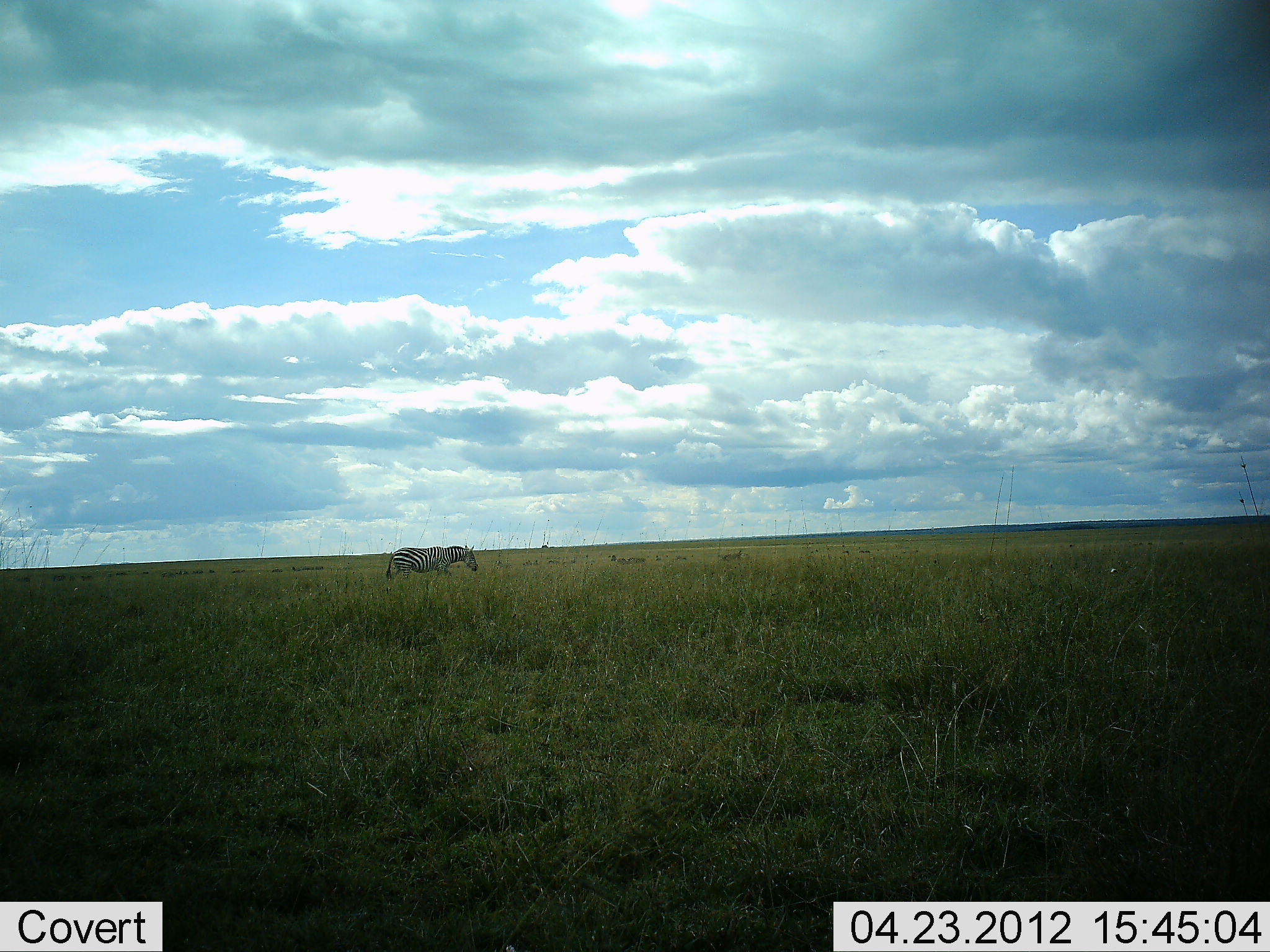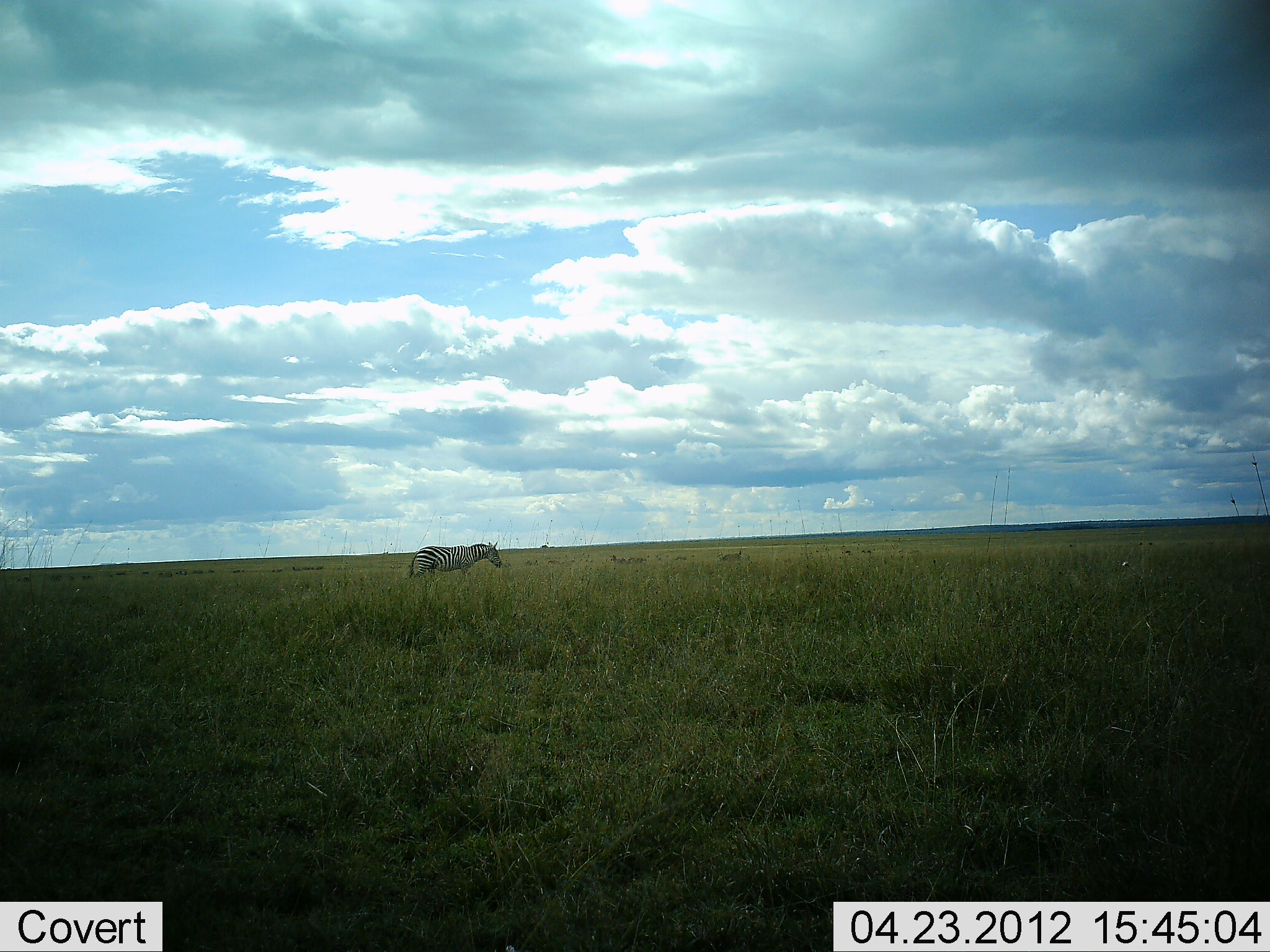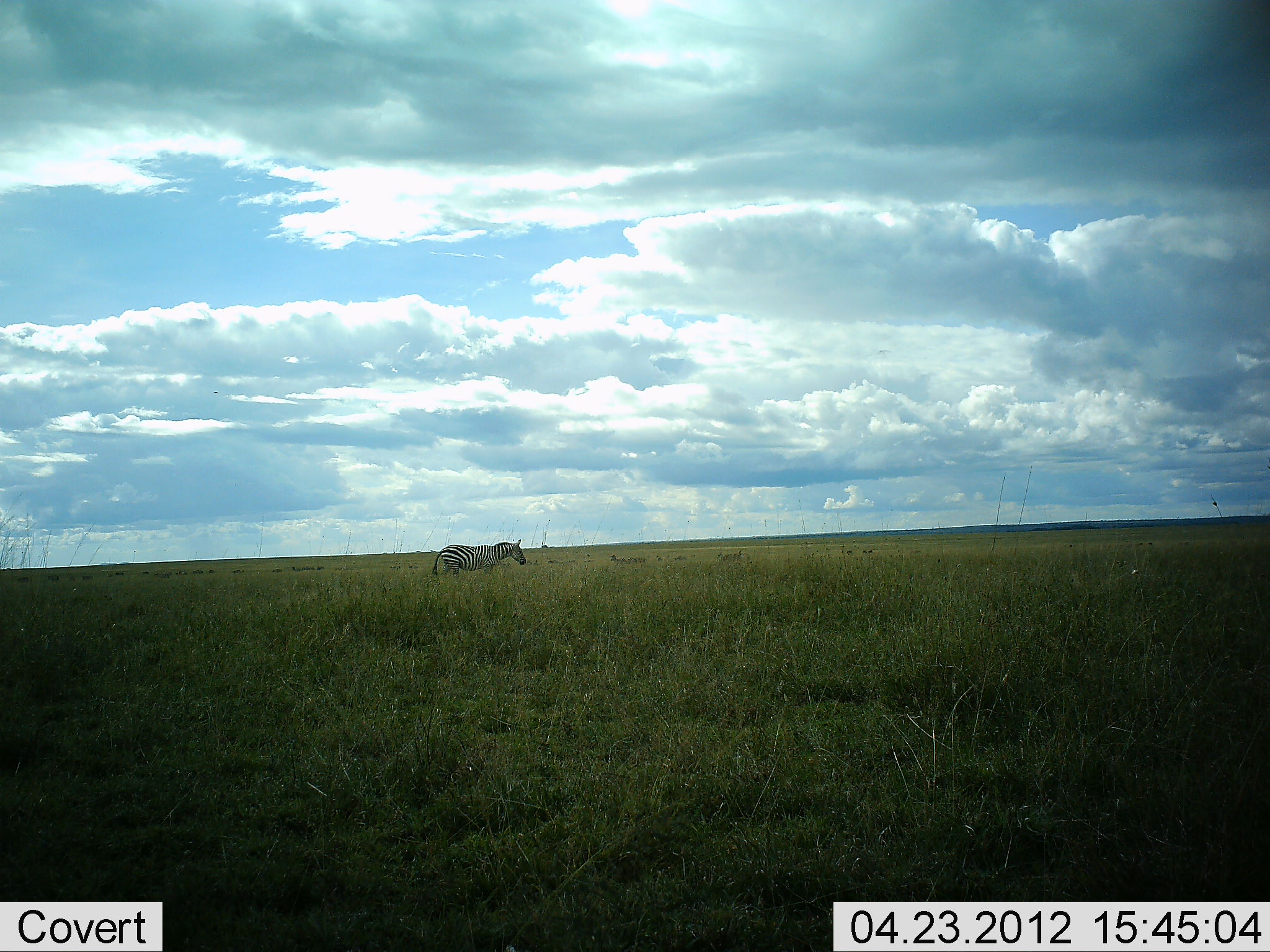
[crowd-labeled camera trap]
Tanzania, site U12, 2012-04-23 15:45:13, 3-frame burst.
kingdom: Animalia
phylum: Chordata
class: Mammalia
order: Perissodactyla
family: Equidae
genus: Equus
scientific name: Equus quagga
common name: plains zebra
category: zebra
Zebra (plains zebra) (Equus quagga), count 1. Behavior (volunteer vote fractions): standing 0%, resting 0%, moving 100%, interacting 0%. Young present (vote fraction): 0%. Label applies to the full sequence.